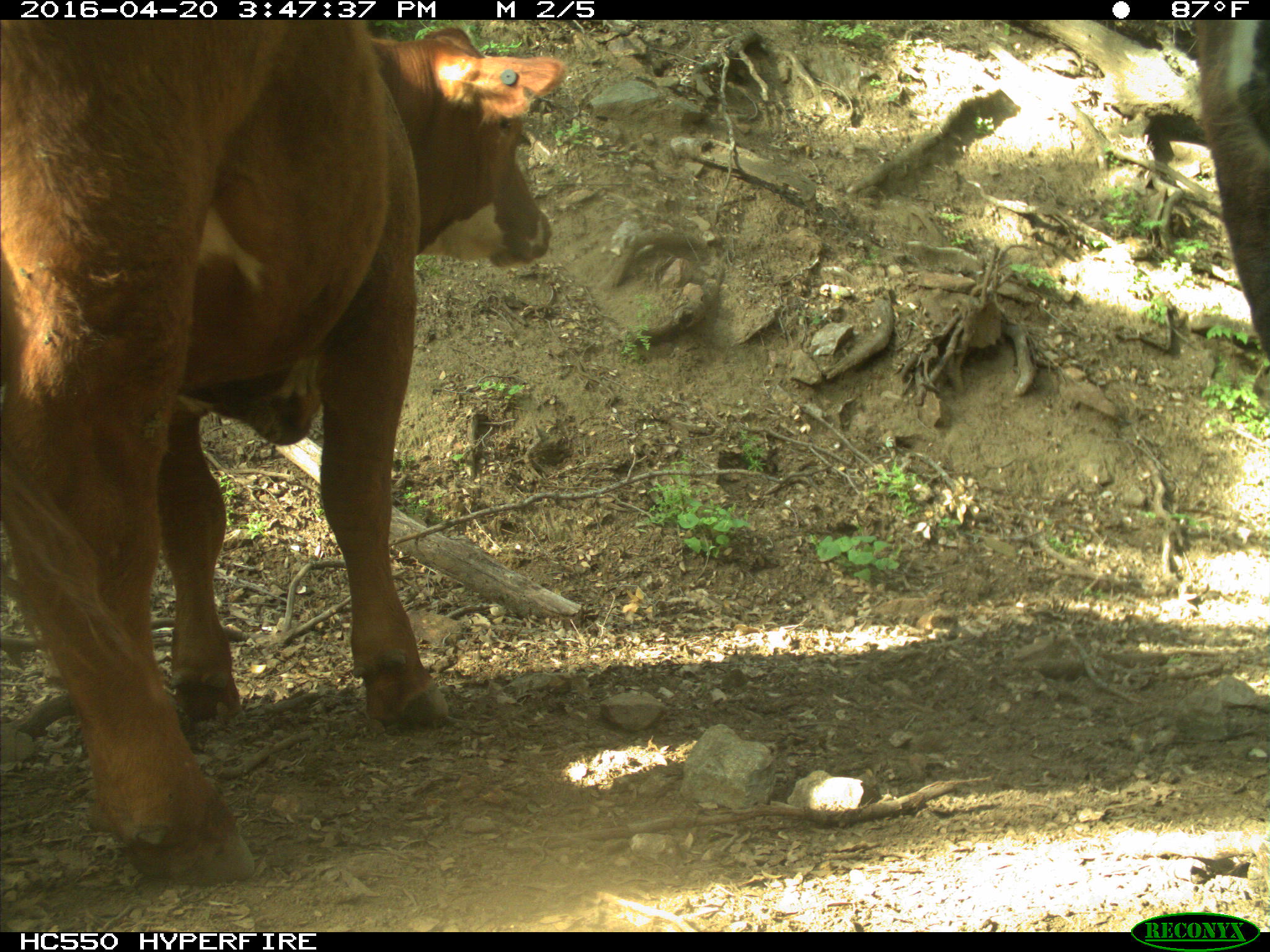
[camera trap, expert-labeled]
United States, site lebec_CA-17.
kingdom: Animalia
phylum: Chordata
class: Mammalia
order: Artiodactyla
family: Bovidae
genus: Bos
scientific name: Bos taurus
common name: domestic cow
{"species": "Bos taurus (domestic cow)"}